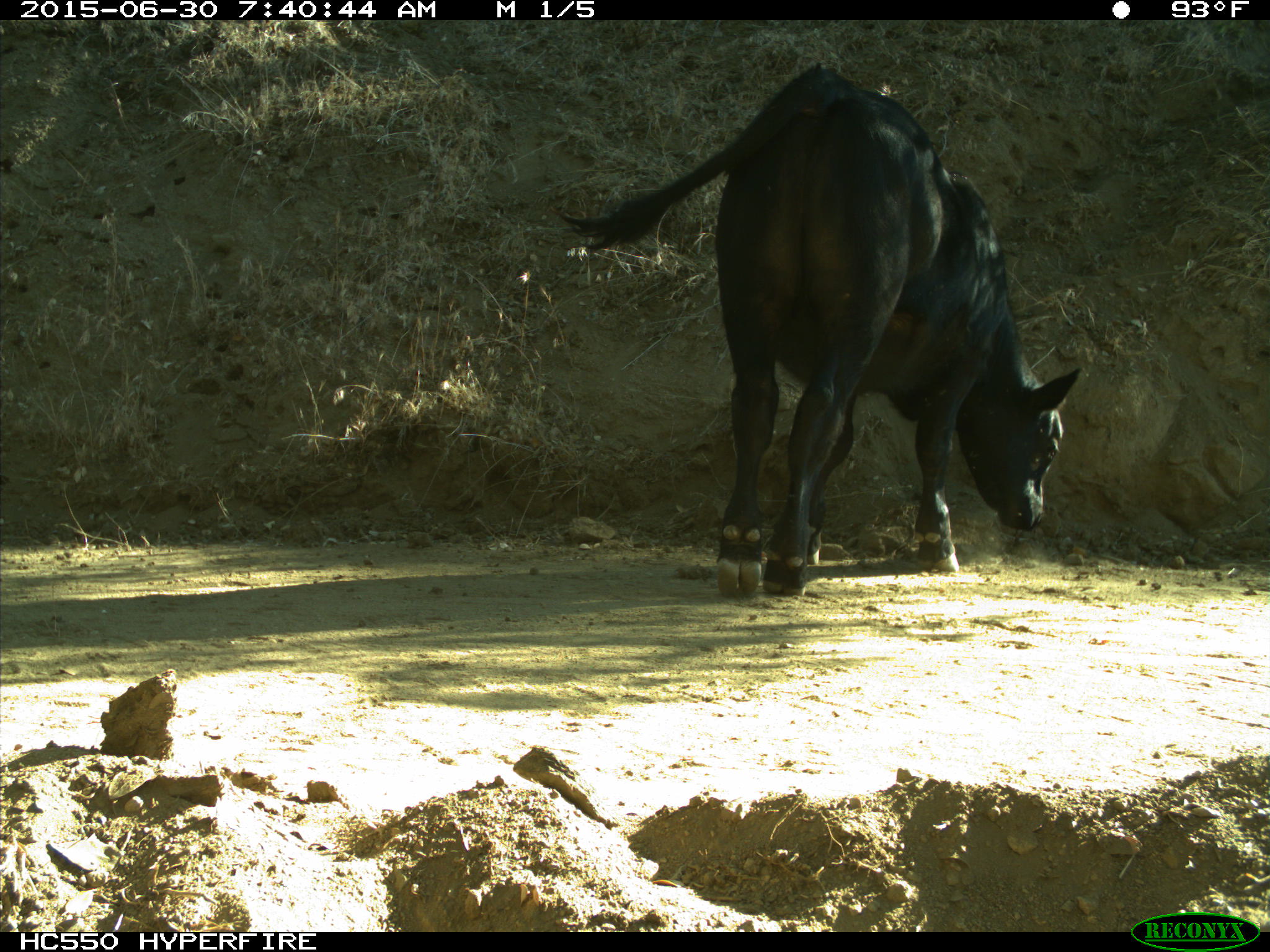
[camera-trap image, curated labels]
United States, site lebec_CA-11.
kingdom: Animalia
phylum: Chordata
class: Mammalia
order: Artiodactyla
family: Bovidae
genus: Bos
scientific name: Bos taurus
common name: domestic cow